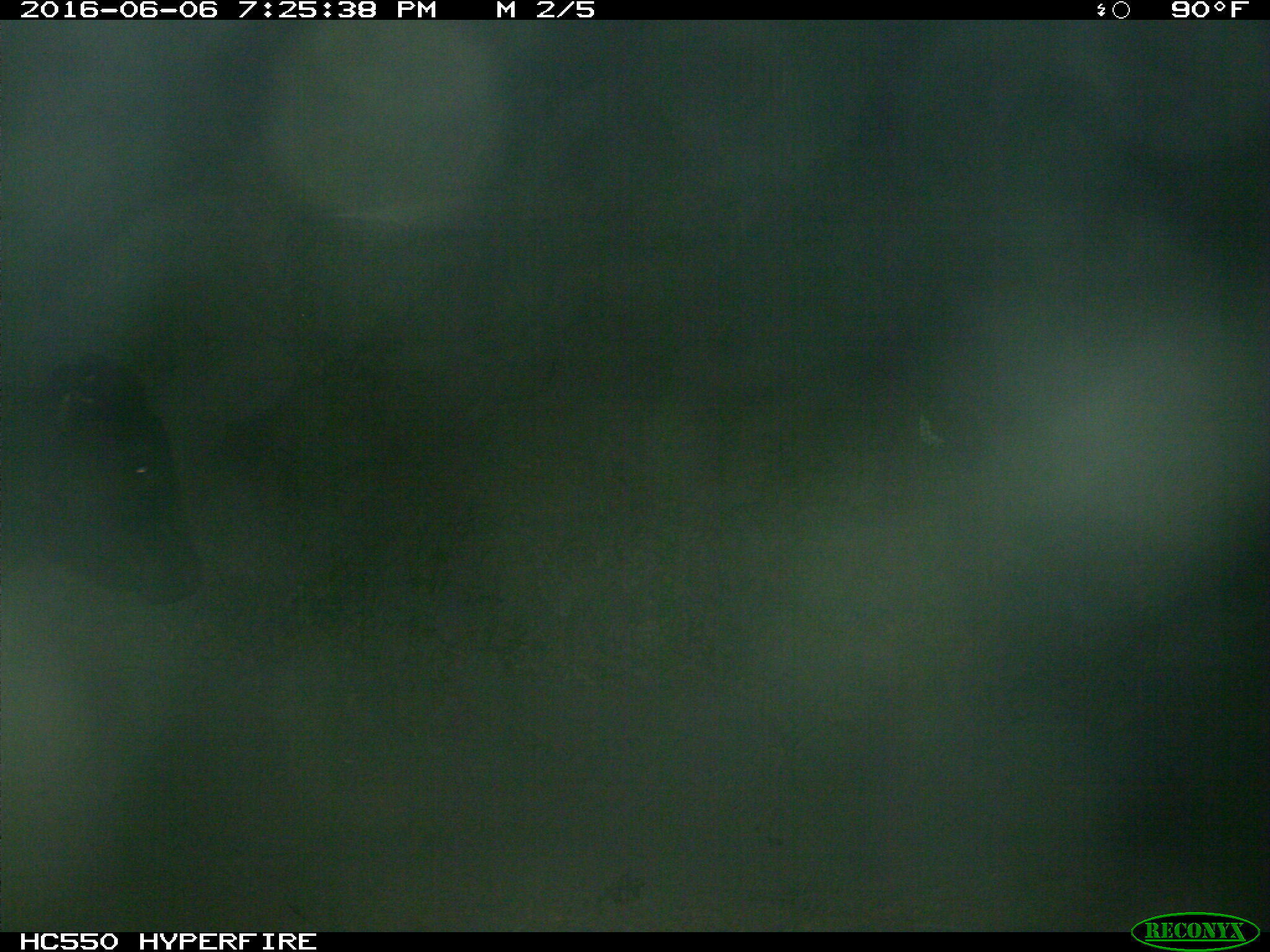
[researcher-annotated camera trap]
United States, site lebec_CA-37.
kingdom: Animalia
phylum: Chordata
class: Mammalia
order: Artiodactyla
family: Bovidae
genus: Bos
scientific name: Bos taurus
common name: domestic cow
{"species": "Bos taurus (domestic cow)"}